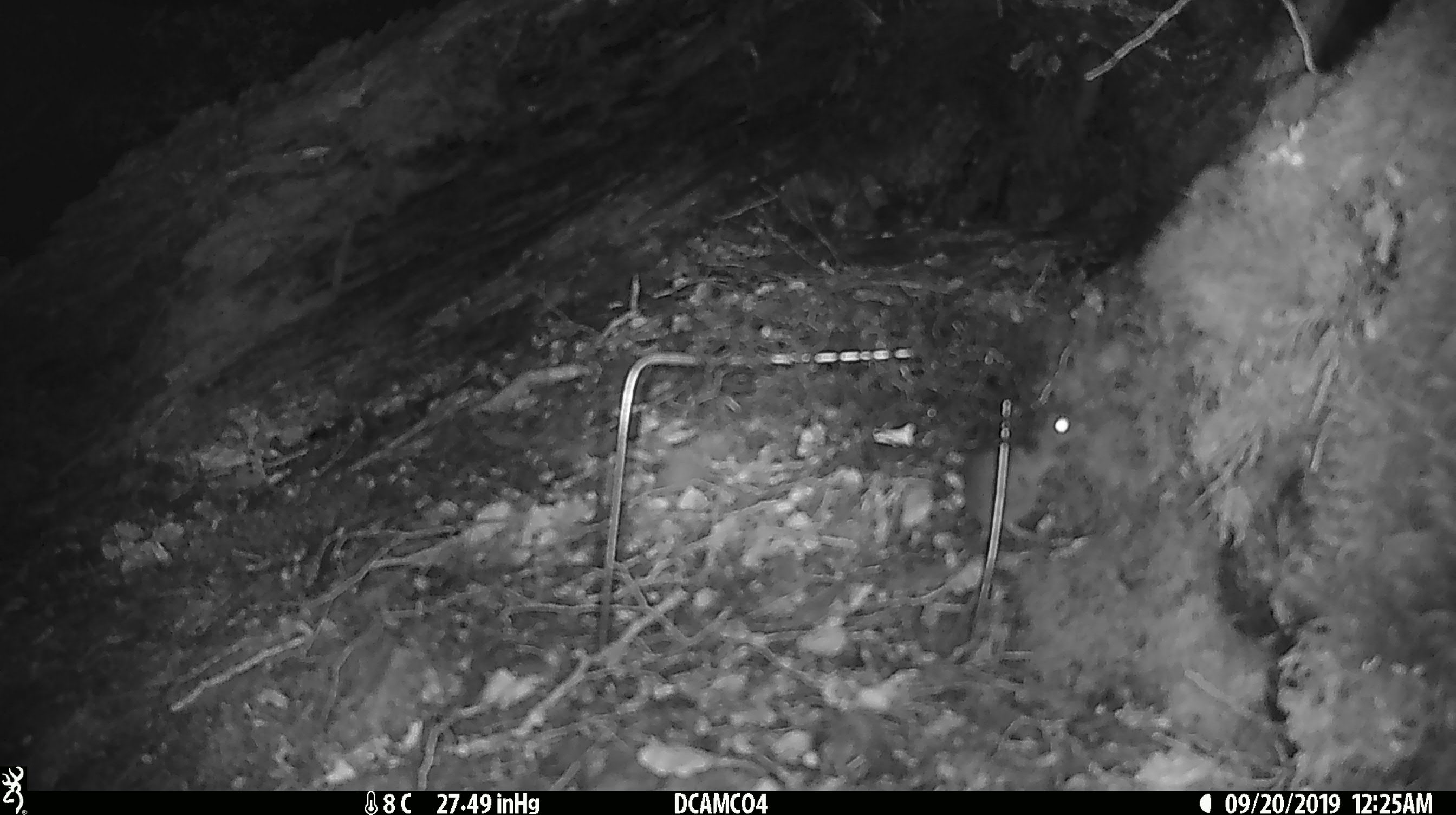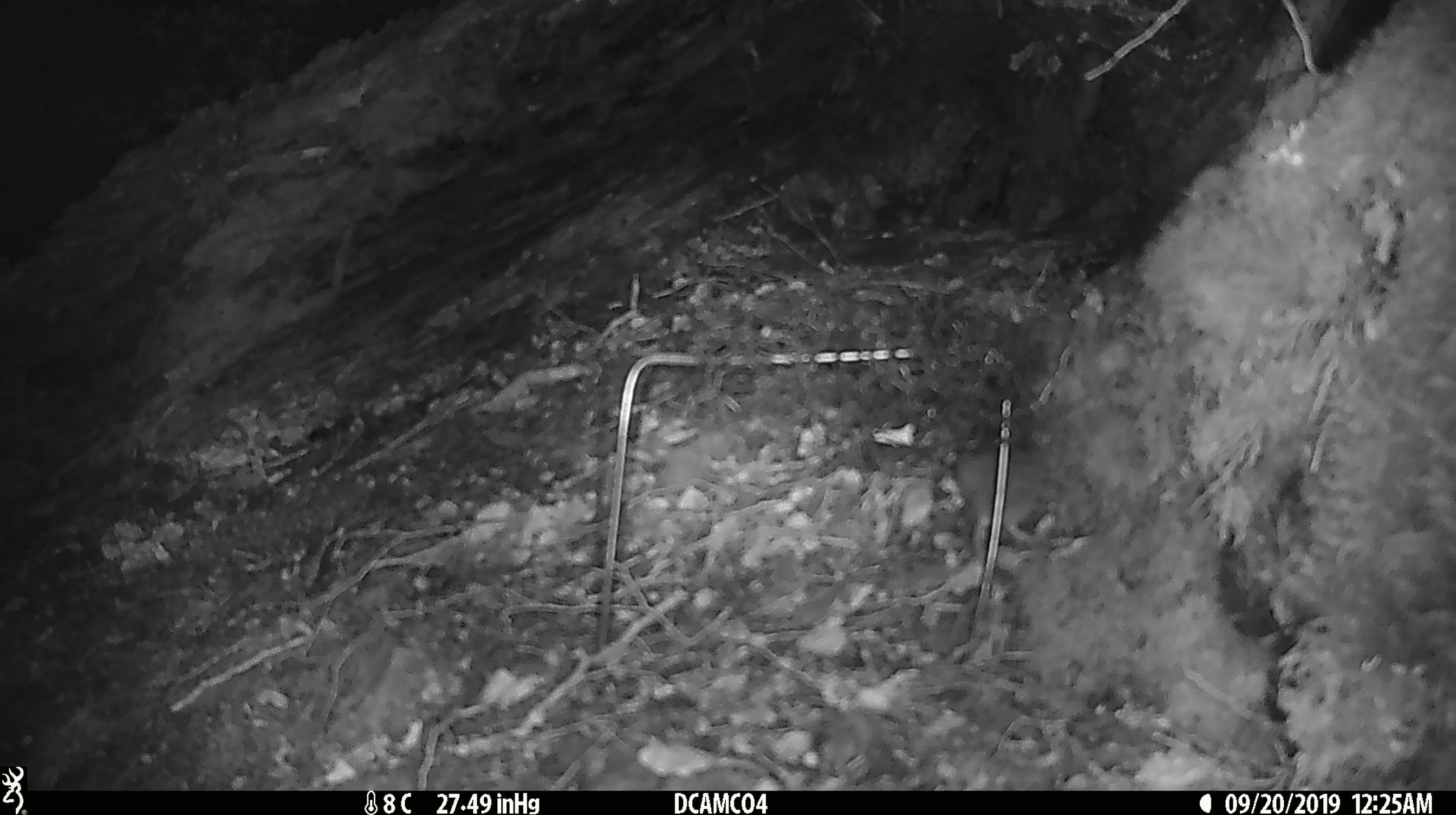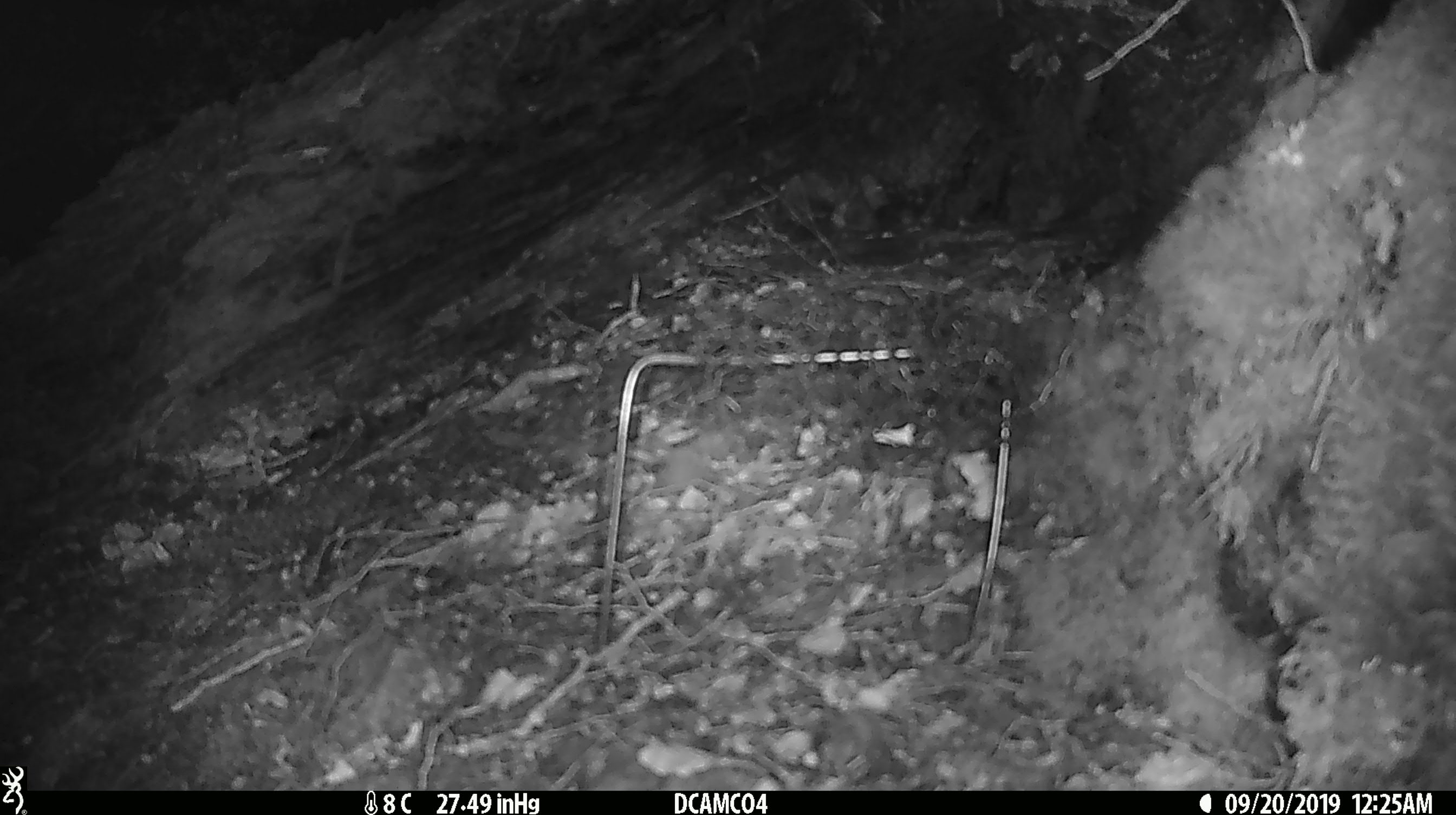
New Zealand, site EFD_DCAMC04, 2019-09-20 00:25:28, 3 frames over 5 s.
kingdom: Animalia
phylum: Chordata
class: Mammalia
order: Rodentia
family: Muridae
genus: Mus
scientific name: Mus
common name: mouse